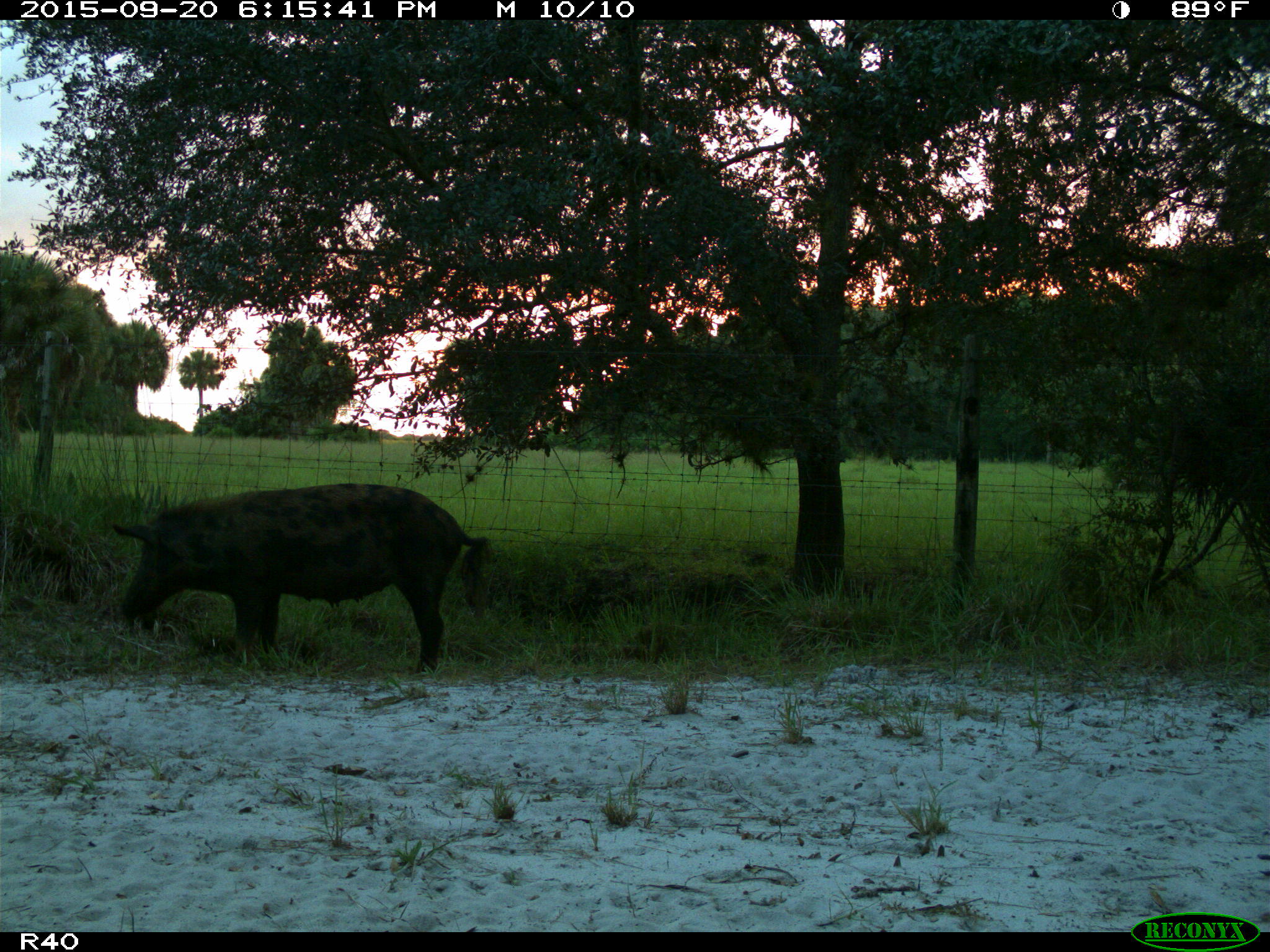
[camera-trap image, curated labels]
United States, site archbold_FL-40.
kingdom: Animalia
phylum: Chordata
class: Mammalia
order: Artiodactyla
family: Suidae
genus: Sus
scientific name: Sus scrofa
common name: wild boar